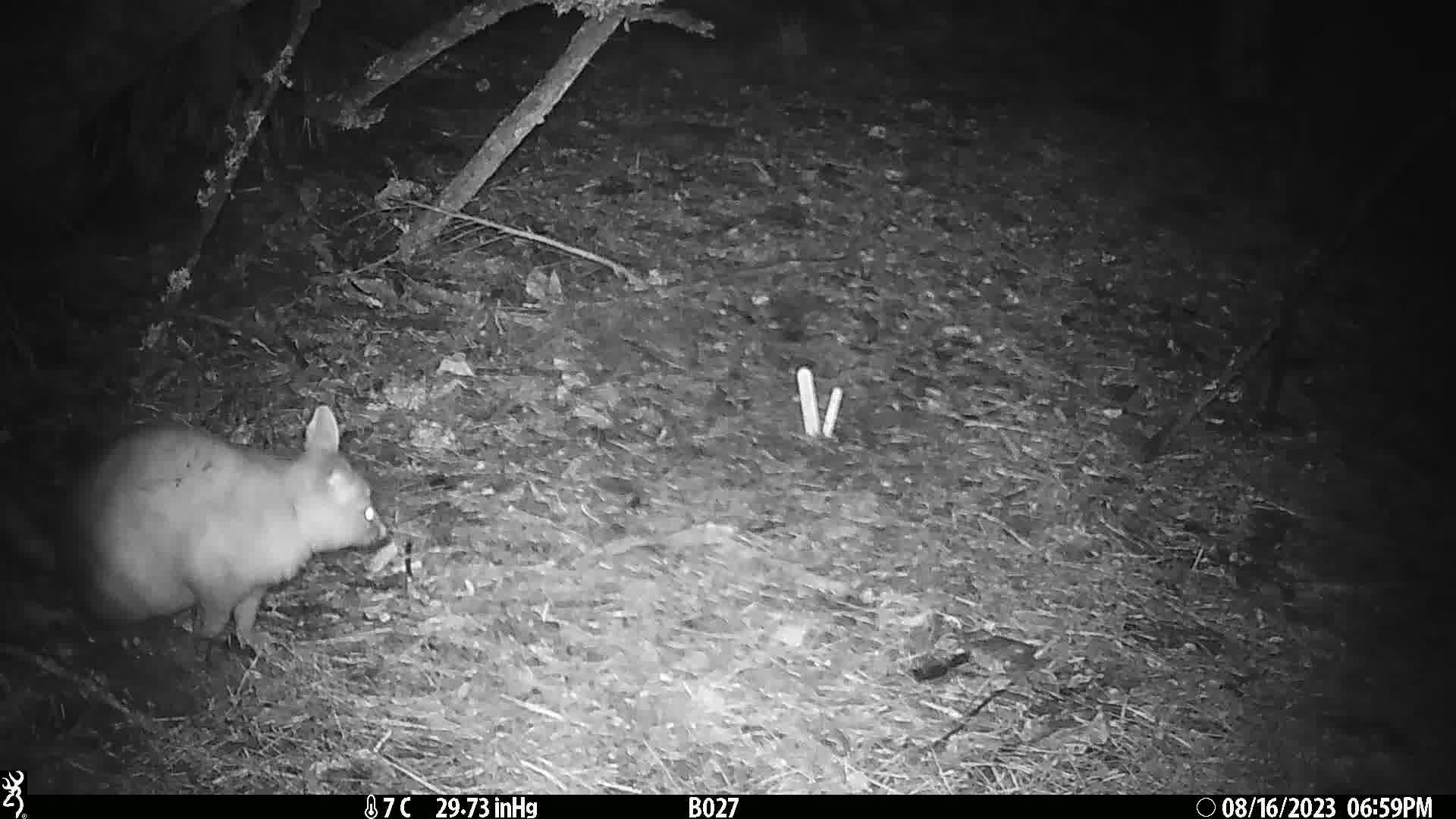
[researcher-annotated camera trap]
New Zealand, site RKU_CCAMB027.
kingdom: Animalia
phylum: Chordata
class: Mammalia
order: Diprotodontia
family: Phalangeridae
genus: Trichosurus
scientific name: Trichosurus vulpecula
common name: common brushtail possum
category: possum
Possum (common brushtail possum) (Trichosurus vulpecula).